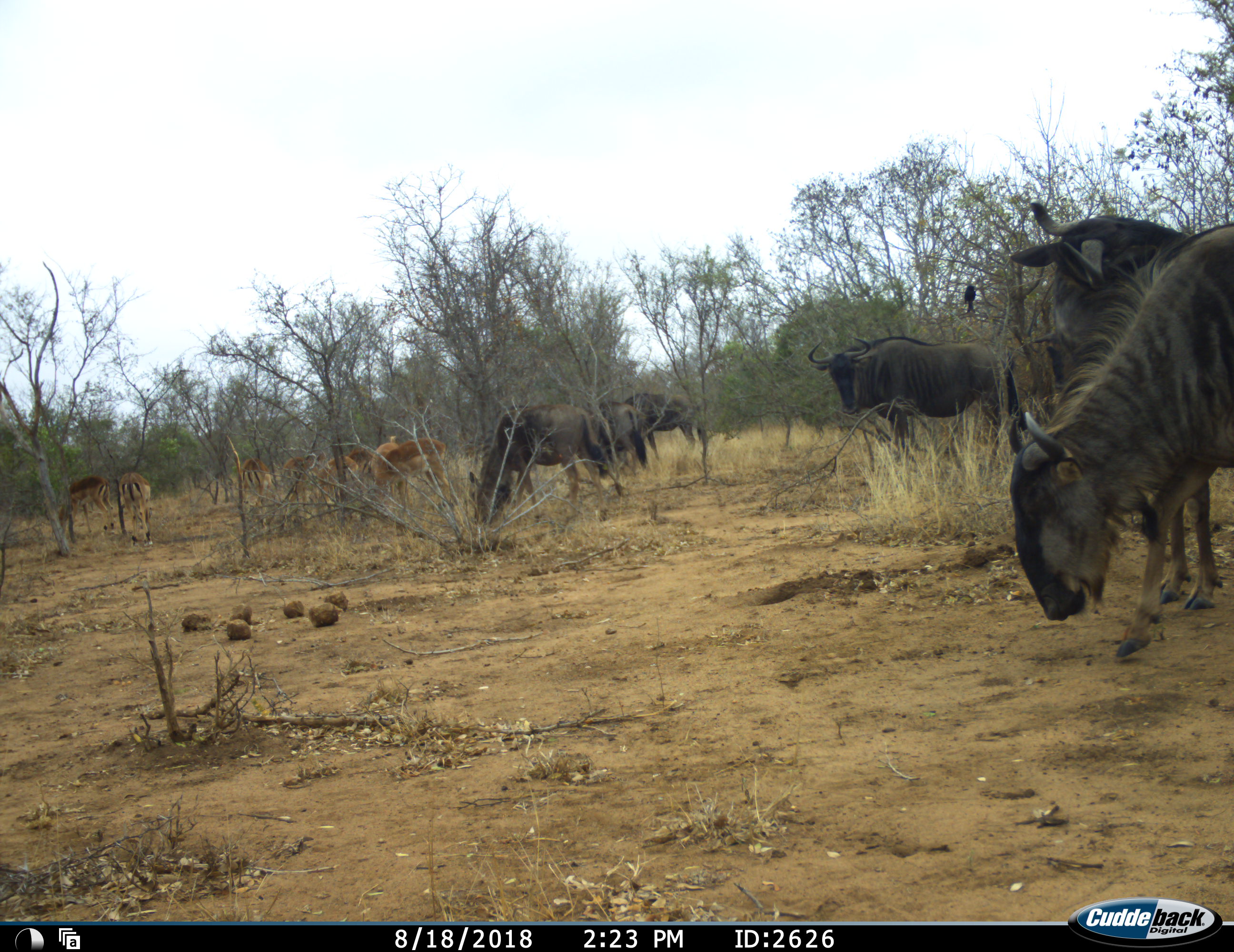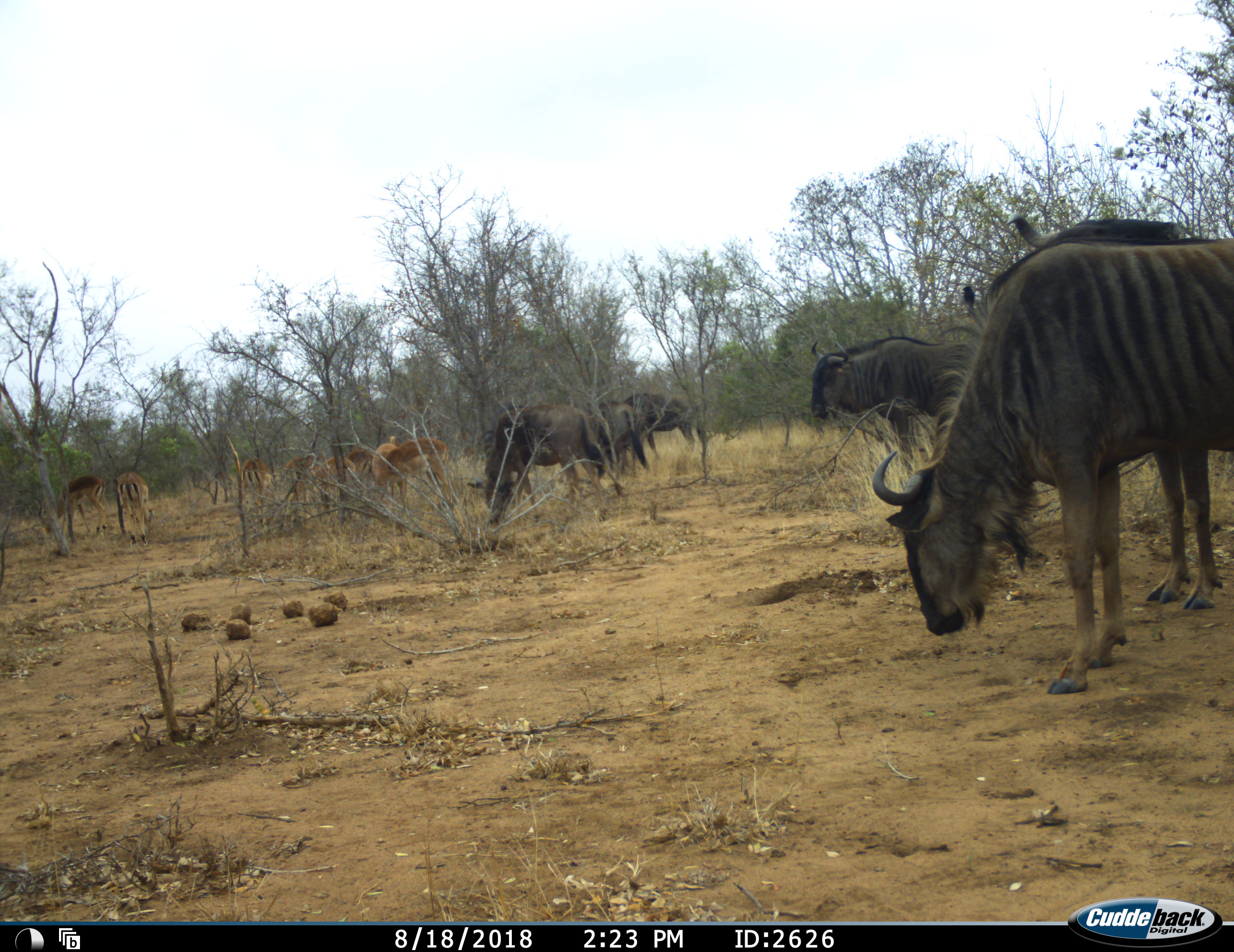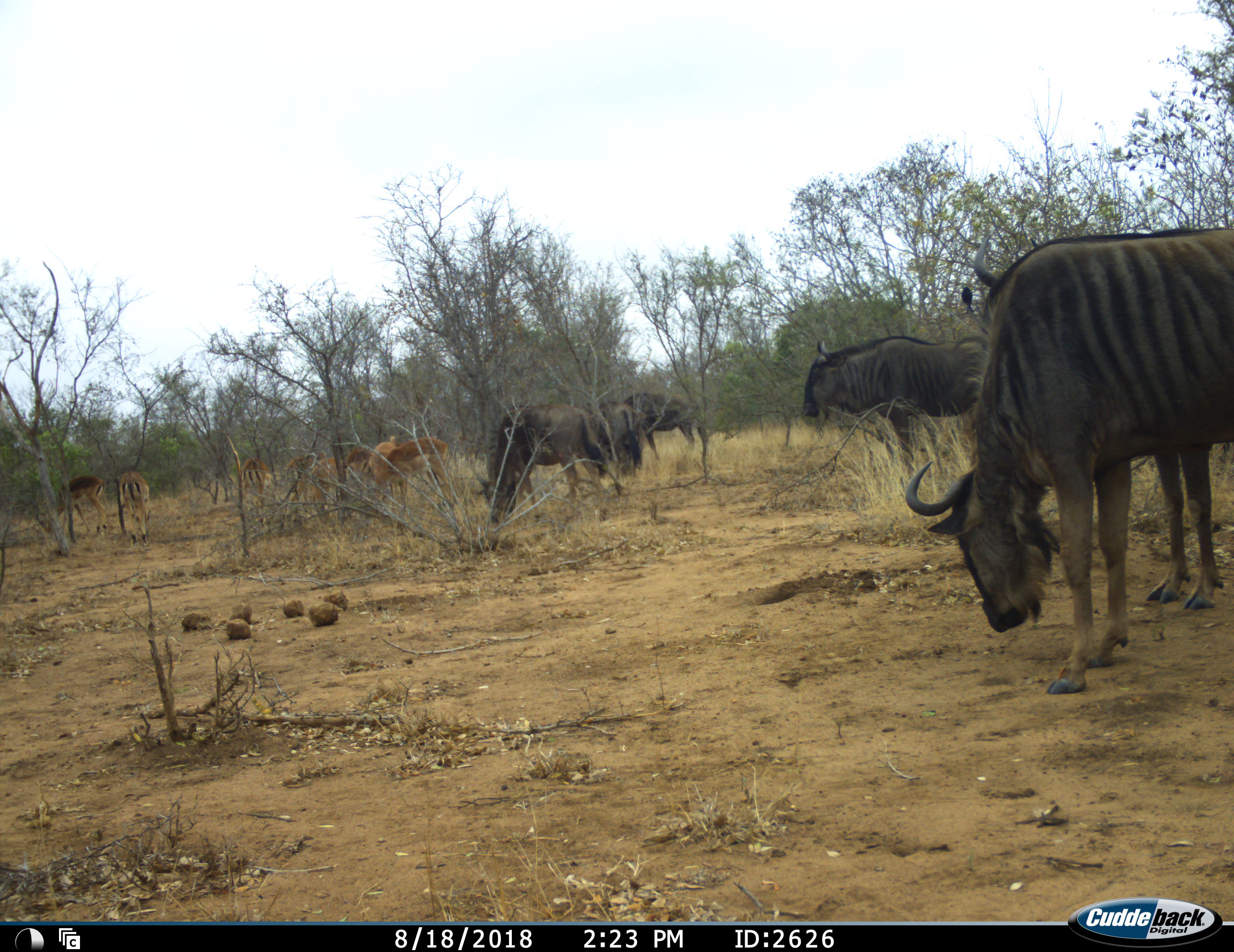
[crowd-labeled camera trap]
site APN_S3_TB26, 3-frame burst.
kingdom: Animalia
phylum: Chordata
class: Mammalia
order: Artiodactyla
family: Bovidae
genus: Aepyceros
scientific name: Aepyceros melampus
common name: impala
Impala (Aepyceros melampus), count 8. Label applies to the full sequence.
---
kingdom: Animalia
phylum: Chordata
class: Mammalia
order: Artiodactyla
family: Bovidae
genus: Connochaetes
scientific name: Connochaetes taurinus taurinus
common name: blue wildebeest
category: wildebeestblue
Wildebeestblue (blue wildebeest) (Connochaetes taurinus taurinus), count 6. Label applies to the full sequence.